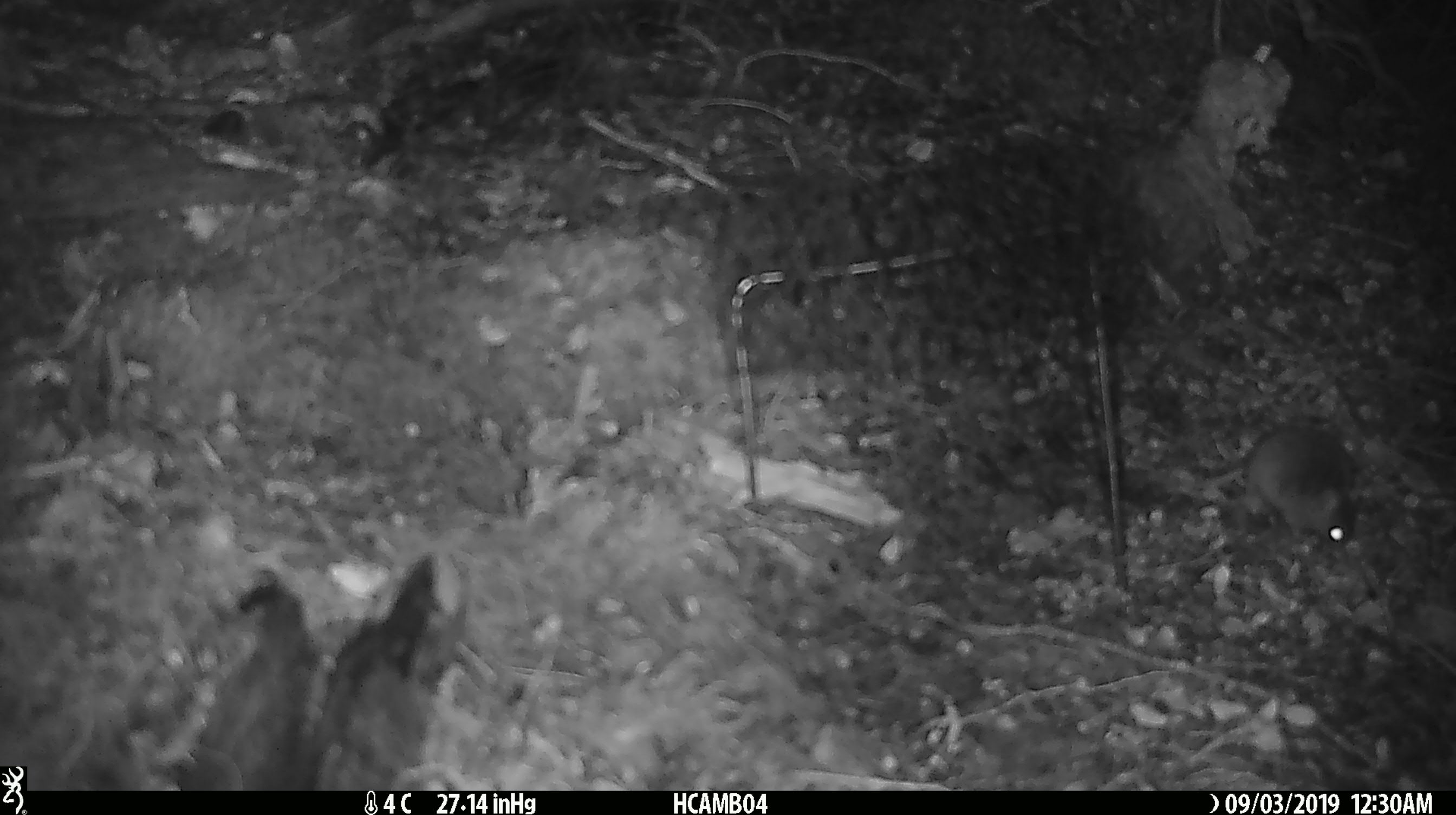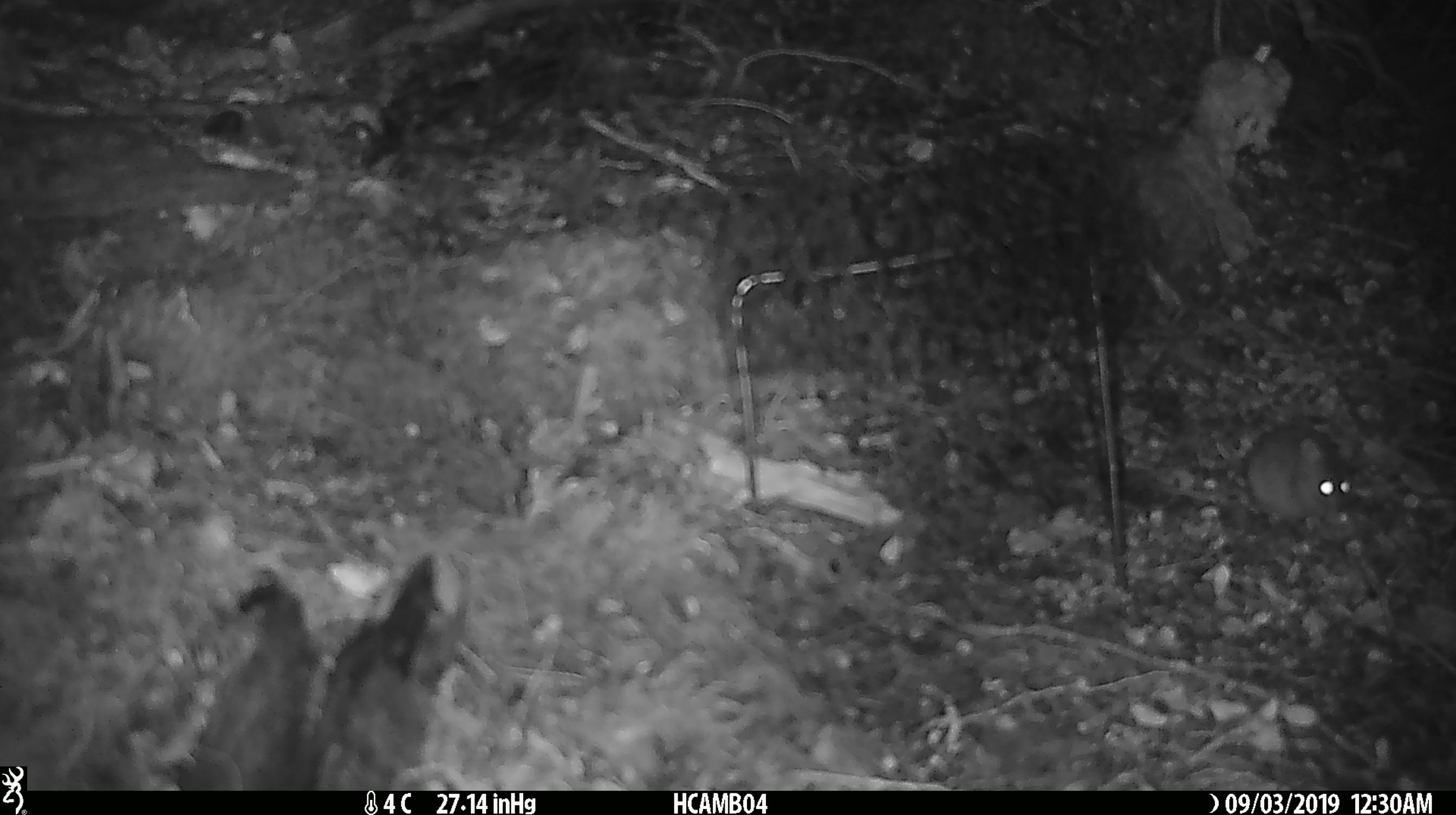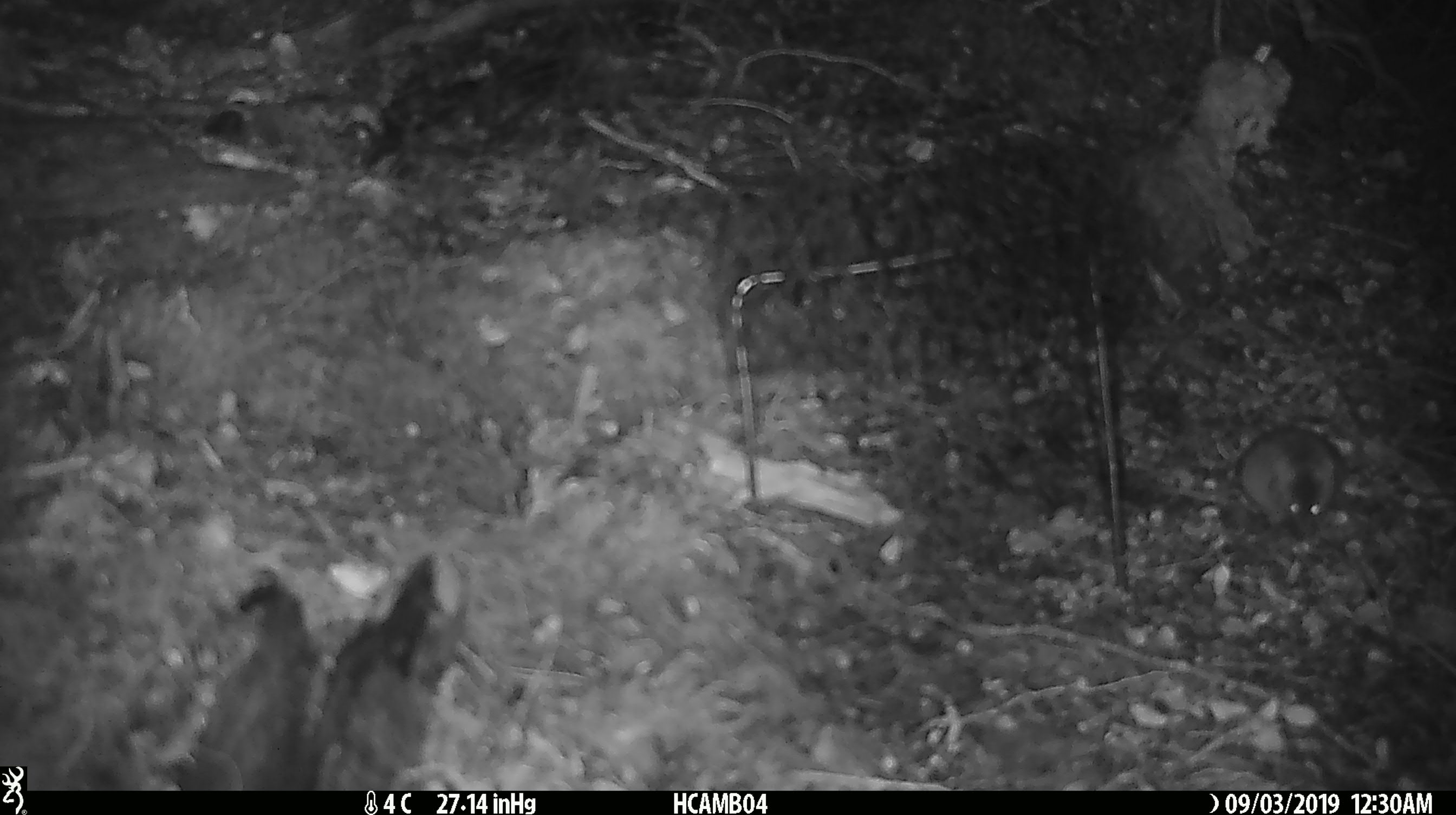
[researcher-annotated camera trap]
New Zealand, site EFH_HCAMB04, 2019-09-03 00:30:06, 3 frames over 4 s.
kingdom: Animalia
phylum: Chordata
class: Mammalia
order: Rodentia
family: Muridae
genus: Mus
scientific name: Mus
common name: mouse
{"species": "mouse (Mus)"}